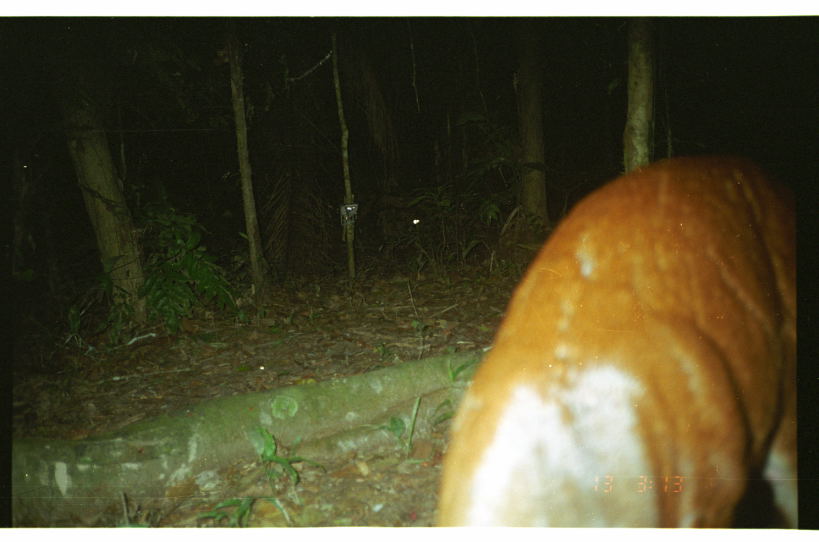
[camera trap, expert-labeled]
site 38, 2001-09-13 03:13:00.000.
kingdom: Animalia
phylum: Chordata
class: Mammalia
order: Artiodactyla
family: Cervidae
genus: Mazama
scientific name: Mazama americana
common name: red brocket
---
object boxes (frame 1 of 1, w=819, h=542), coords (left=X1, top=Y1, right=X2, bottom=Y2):
mazama americana: (left=434, top=150, right=797, bottom=529)